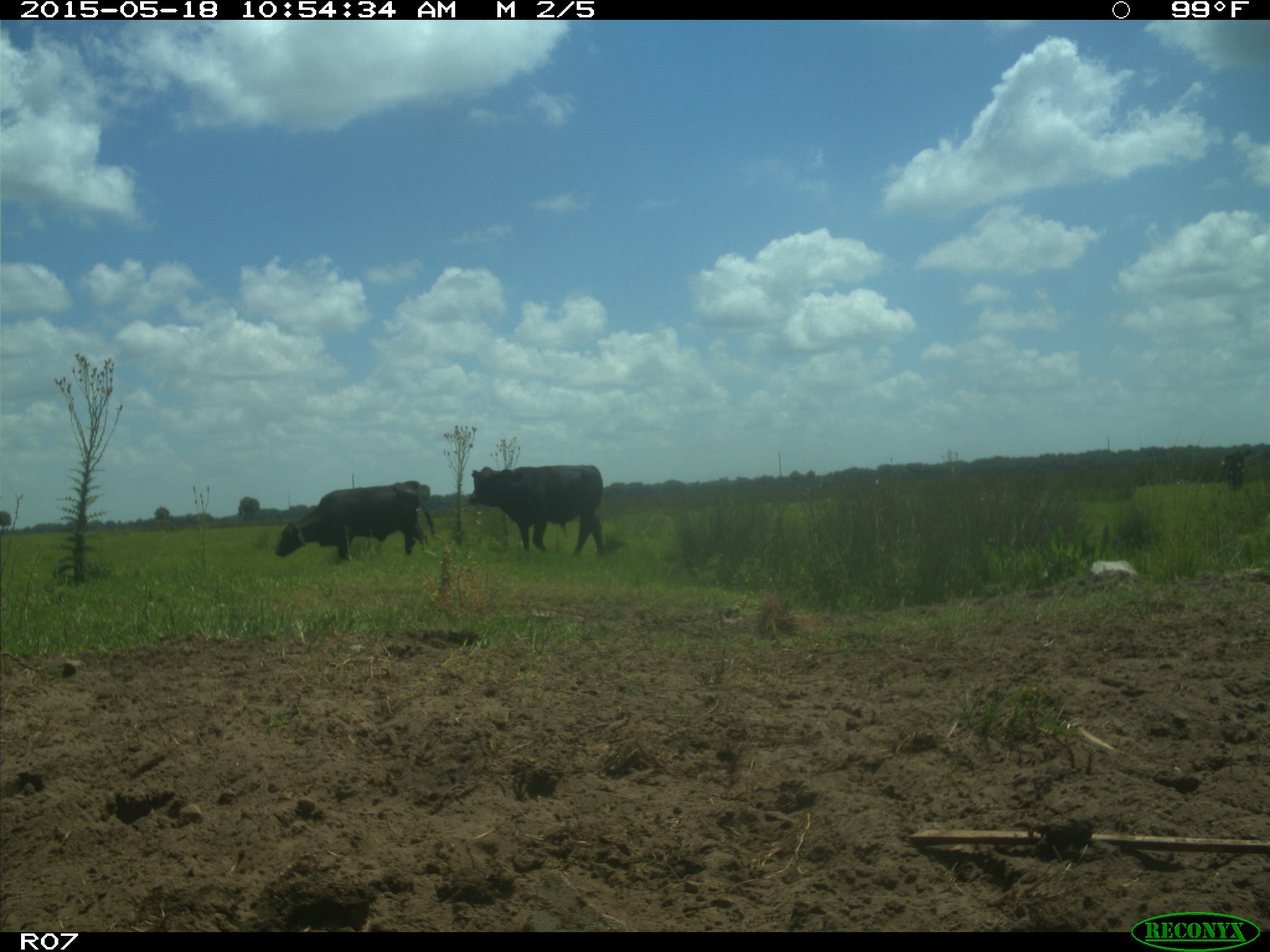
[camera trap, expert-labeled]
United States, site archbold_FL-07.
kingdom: Animalia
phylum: Chordata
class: Mammalia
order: Artiodactyla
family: Bovidae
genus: Bos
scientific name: Bos taurus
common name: domestic cow